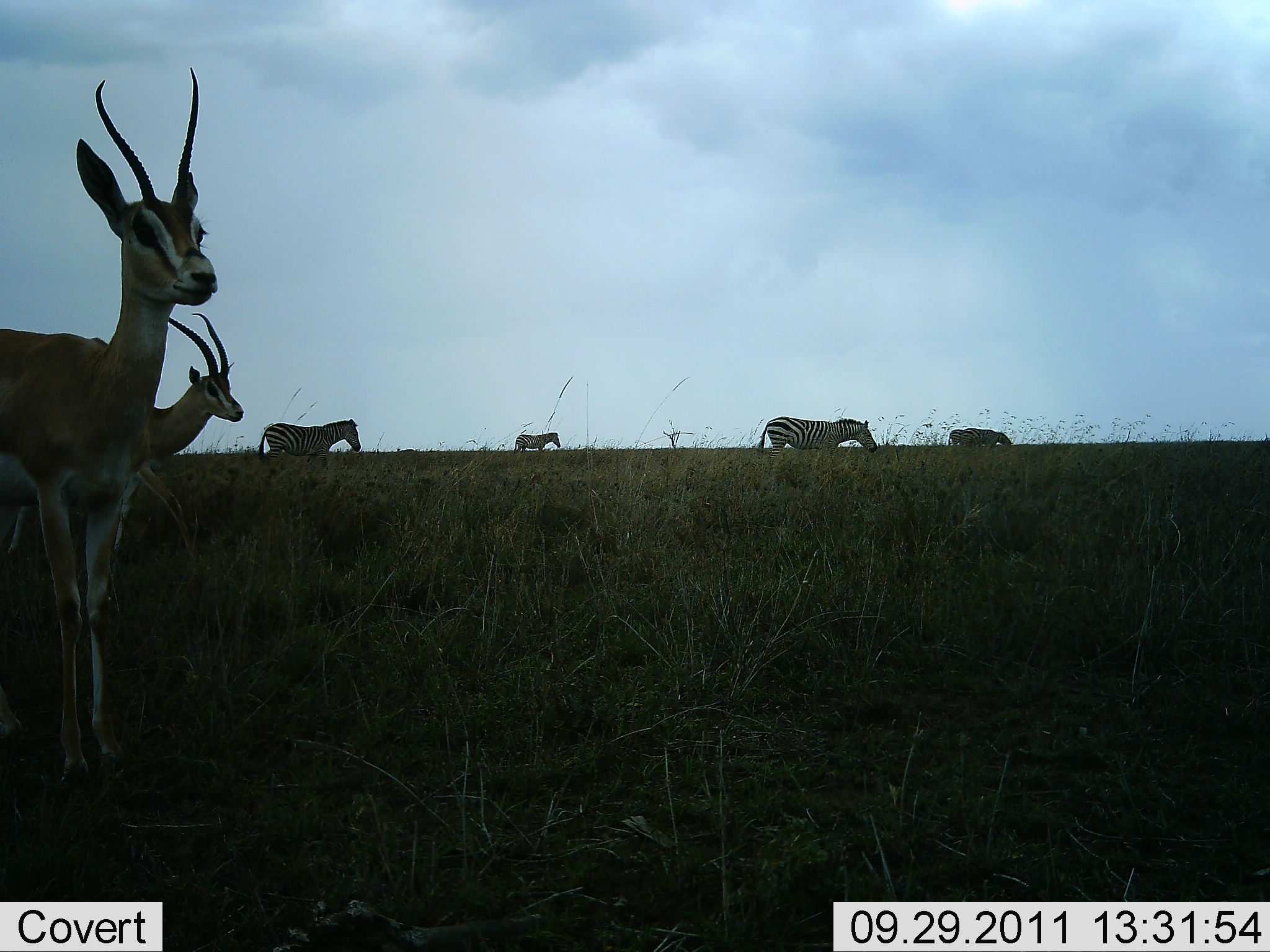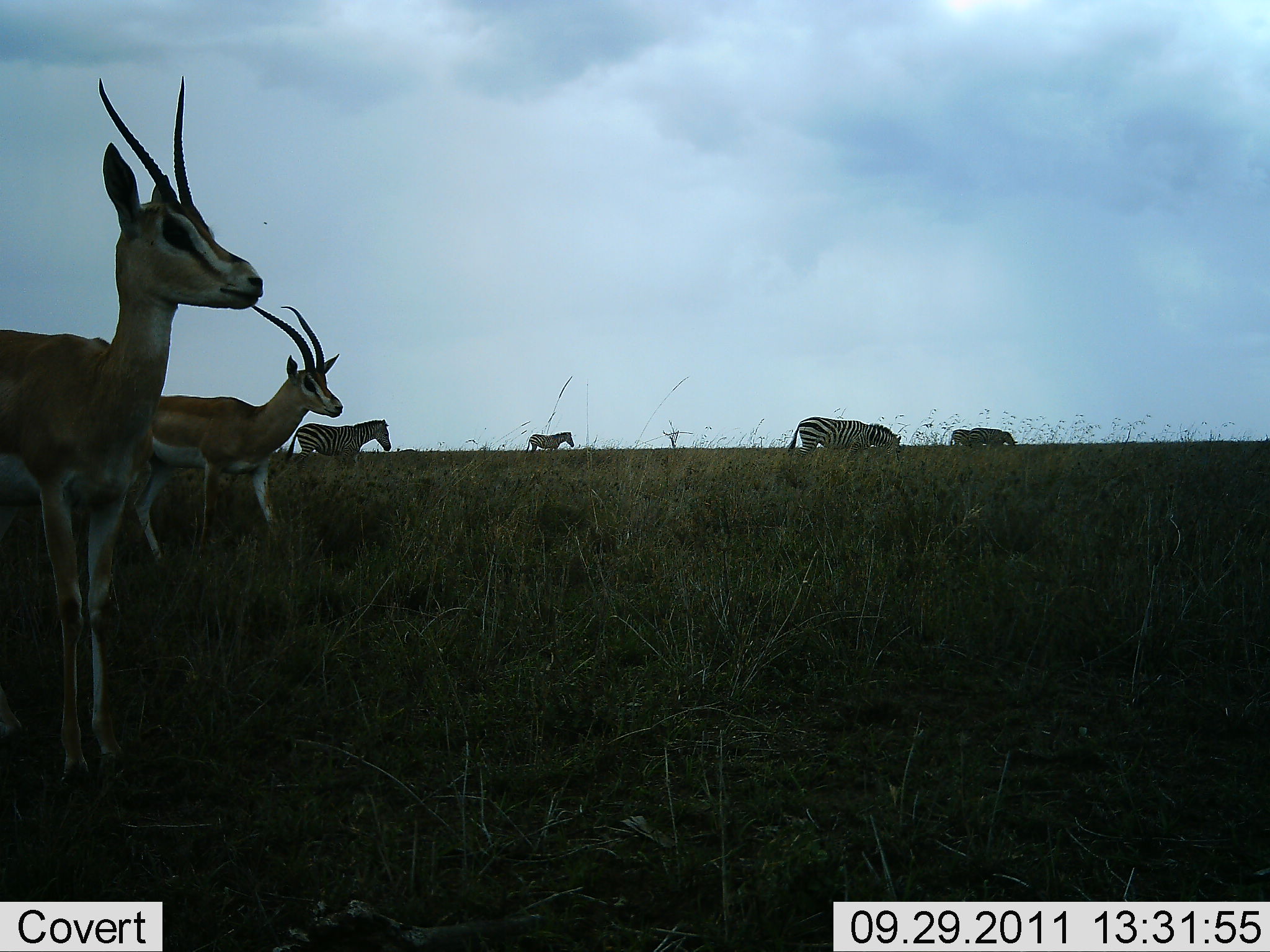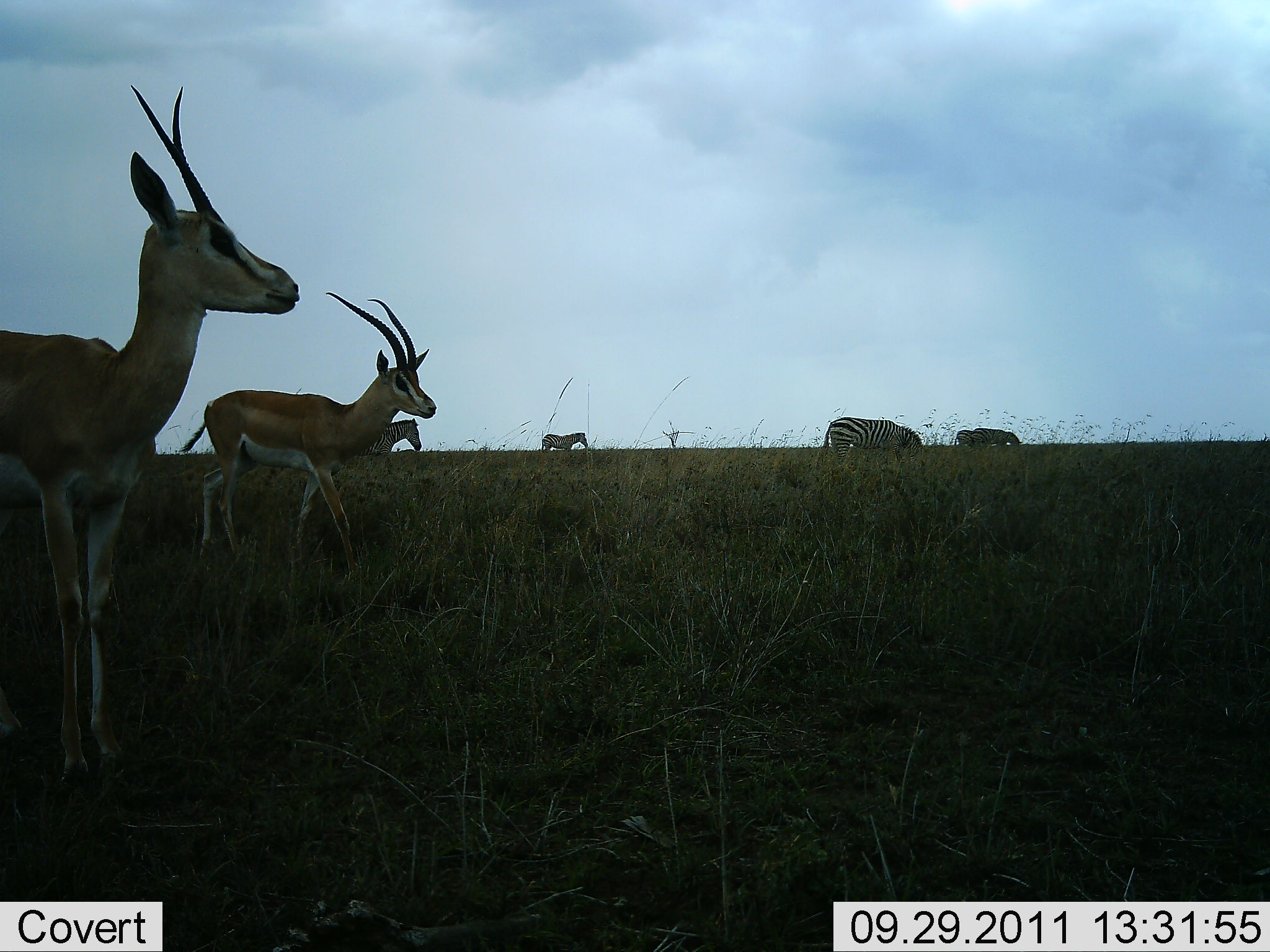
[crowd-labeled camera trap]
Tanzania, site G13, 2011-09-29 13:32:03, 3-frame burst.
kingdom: Animalia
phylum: Chordata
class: Mammalia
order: Artiodactyla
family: Bovidae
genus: Nanger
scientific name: Nanger granti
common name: grant's gazelle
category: gazellegrants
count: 2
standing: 80%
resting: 0%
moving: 90%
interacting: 0%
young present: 0%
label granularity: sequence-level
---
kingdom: Animalia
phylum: Chordata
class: Mammalia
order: Perissodactyla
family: Equidae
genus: Equus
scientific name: Equus quagga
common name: plains zebra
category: zebra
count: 4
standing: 14%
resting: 0%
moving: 86%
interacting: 0%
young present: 0%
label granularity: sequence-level